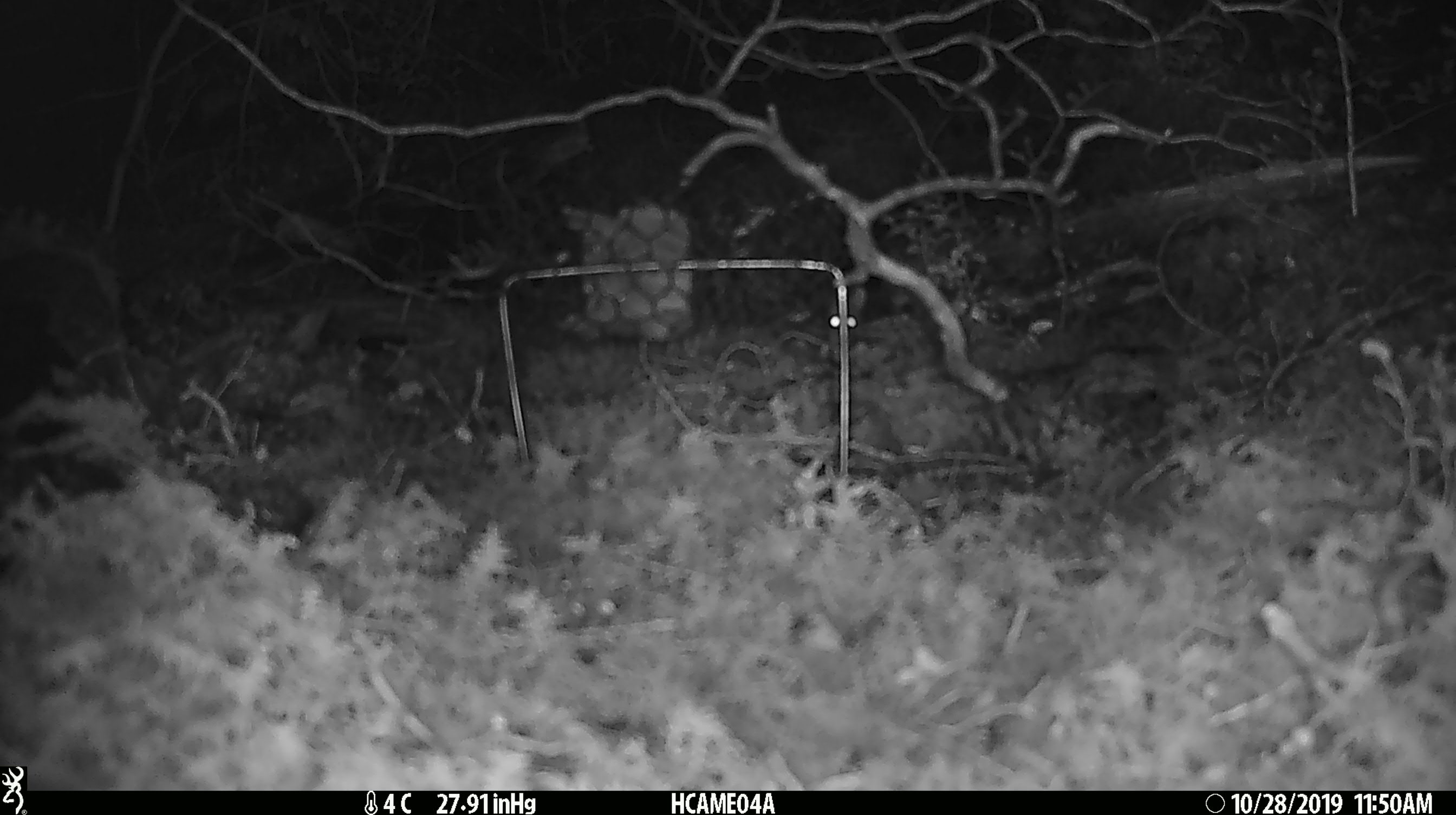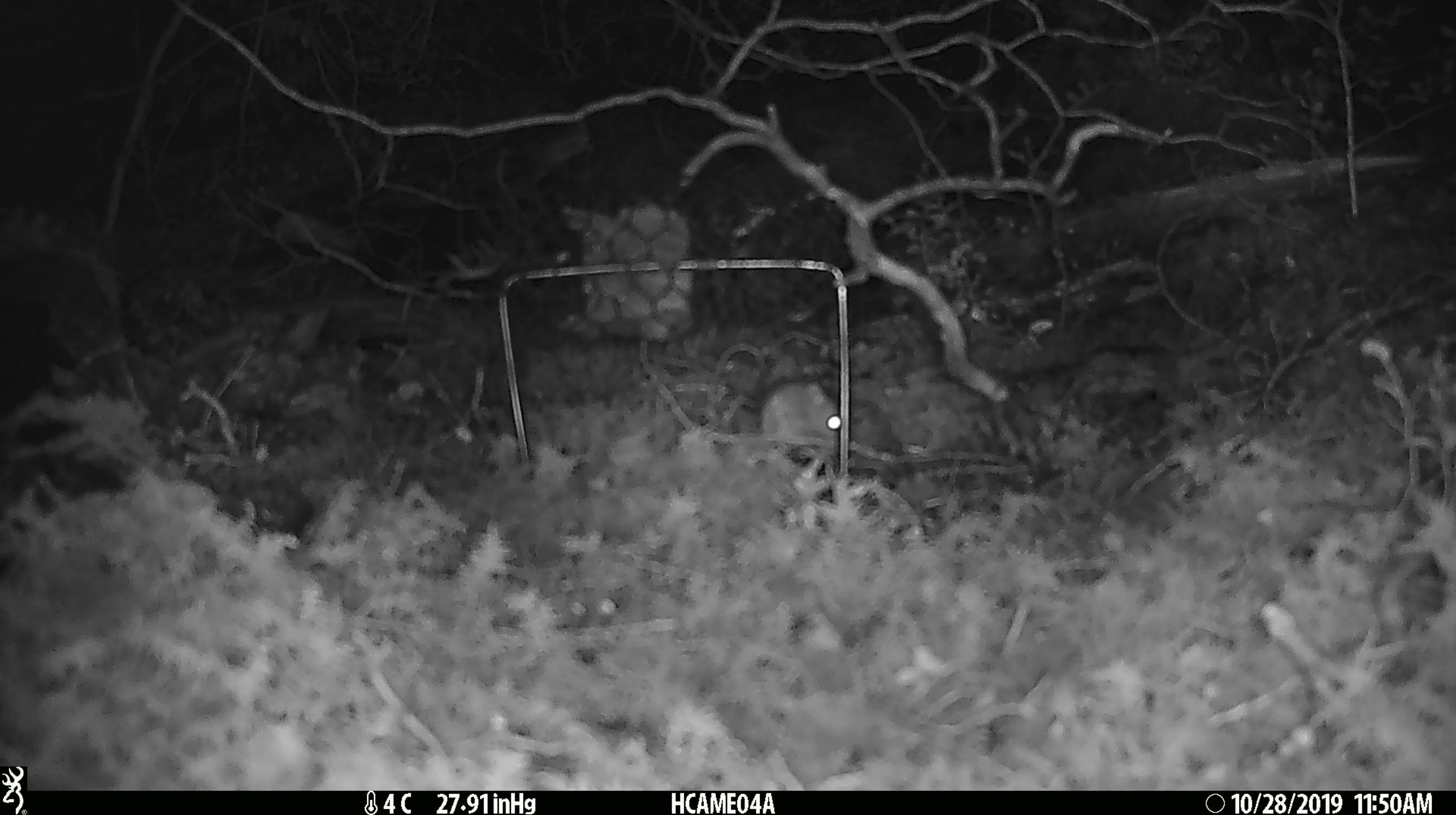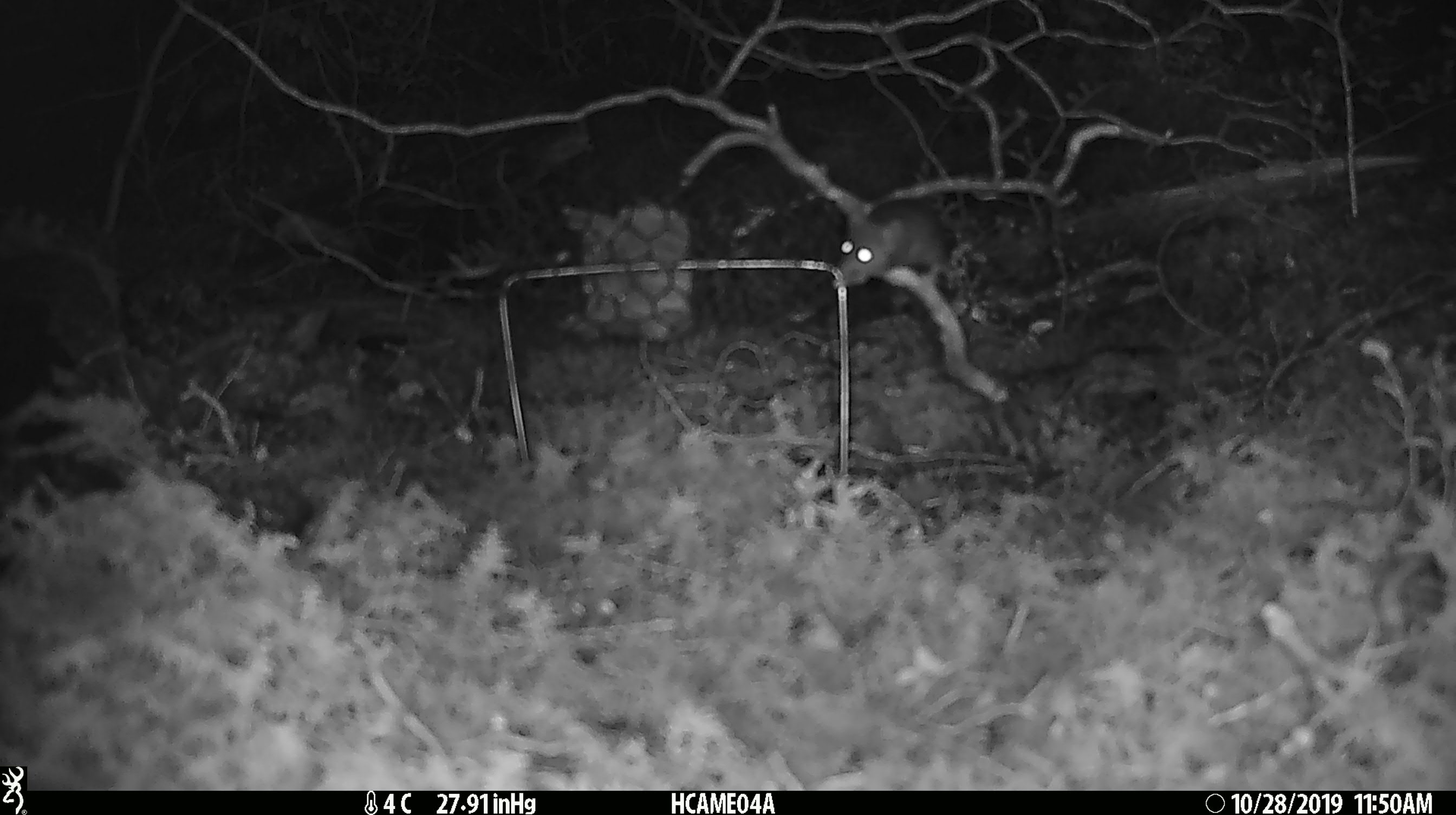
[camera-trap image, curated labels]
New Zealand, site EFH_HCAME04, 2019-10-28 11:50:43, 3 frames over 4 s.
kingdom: Animalia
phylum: Chordata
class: Mammalia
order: Rodentia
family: Muridae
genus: Mus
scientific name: Mus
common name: mouse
Mouse (Mus).